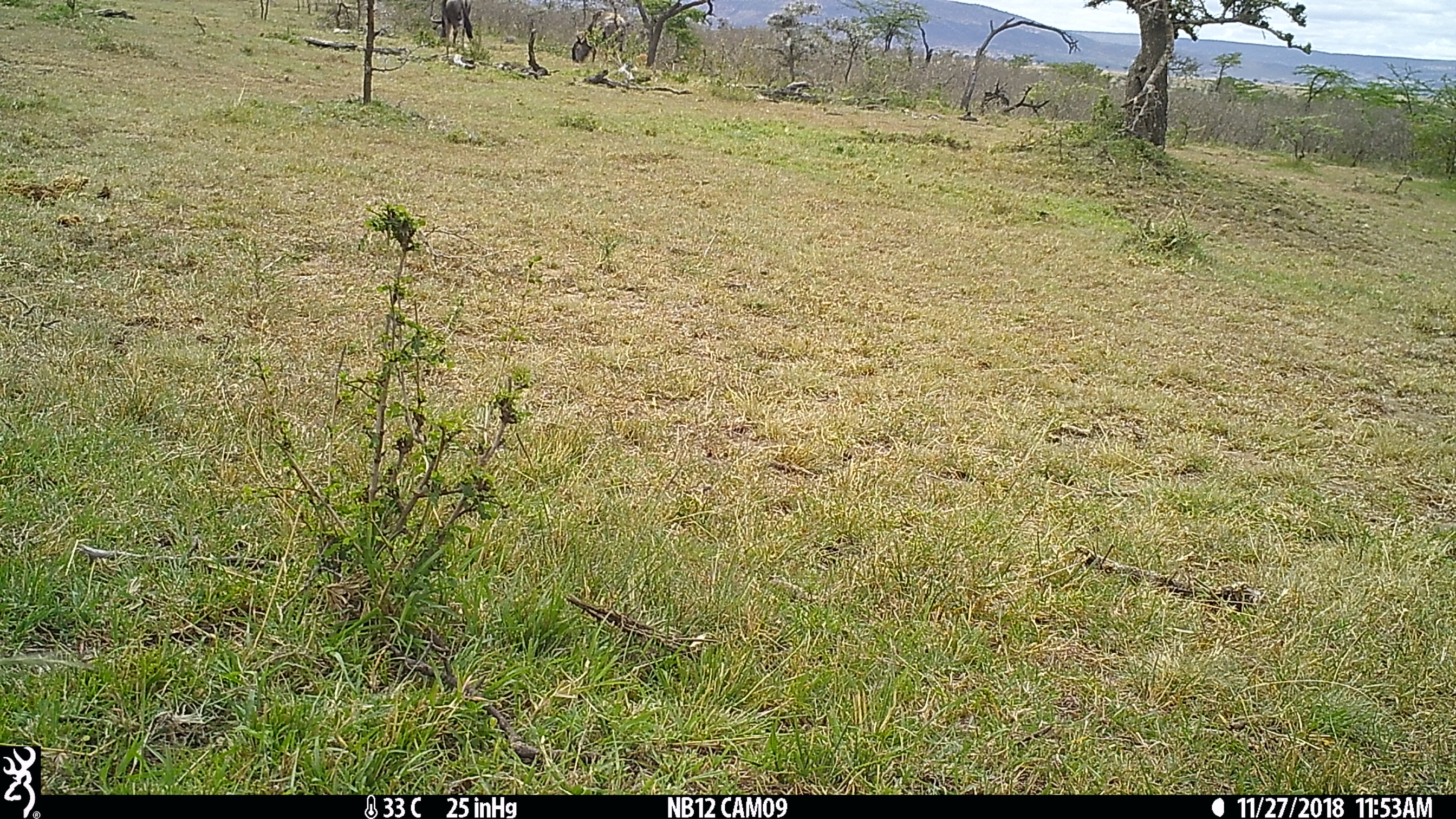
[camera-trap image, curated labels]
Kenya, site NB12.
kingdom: Animalia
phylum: Chordata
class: Mammalia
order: Artiodactyla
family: Bovidae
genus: Connochaetes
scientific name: Connochaetes taurinus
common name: blue wildebeest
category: wildebeest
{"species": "wildebeest (blue wildebeest) (Connochaetes taurinus)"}